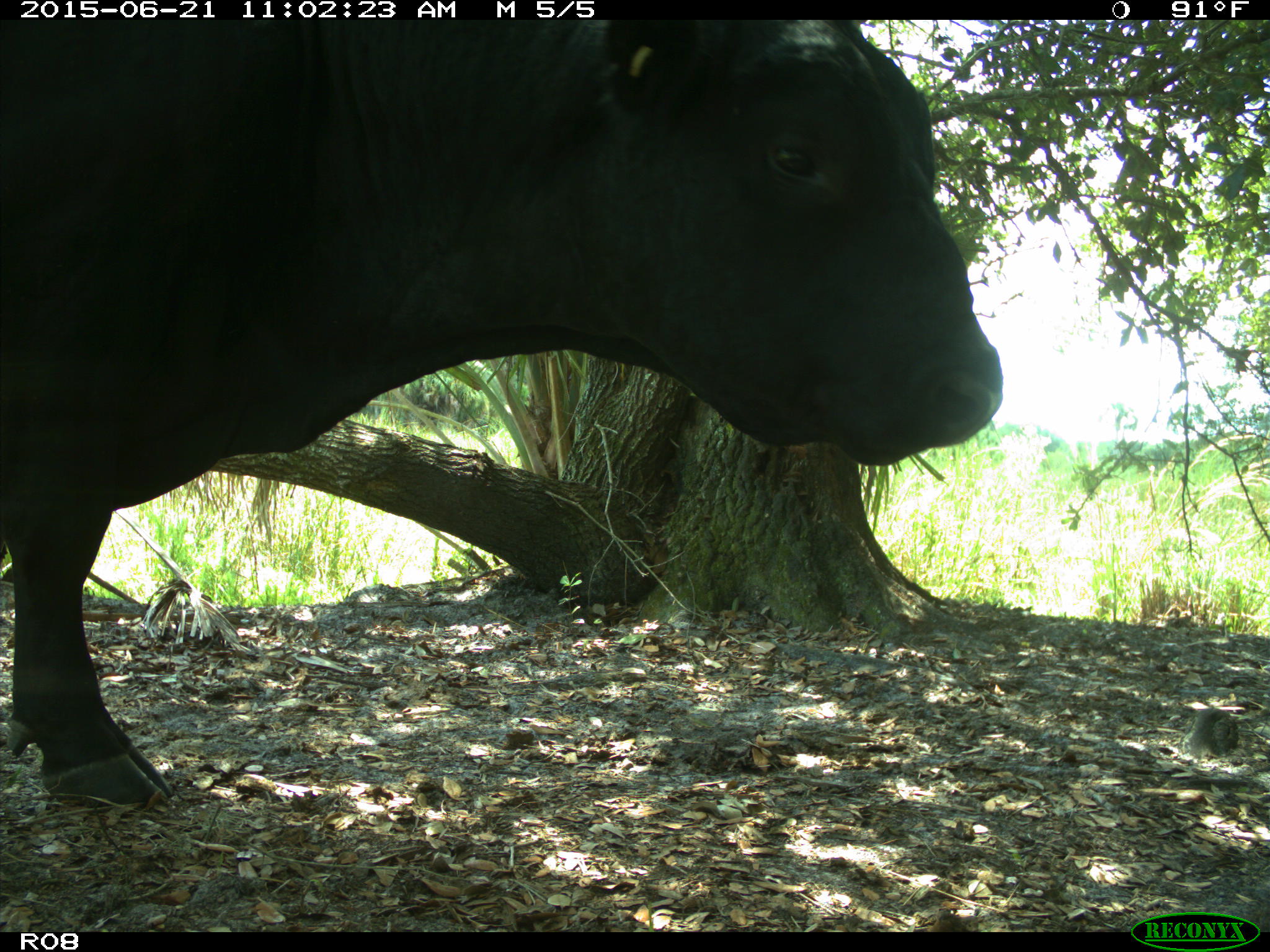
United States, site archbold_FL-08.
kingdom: Animalia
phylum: Chordata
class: Mammalia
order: Artiodactyla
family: Bovidae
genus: Bos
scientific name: Bos taurus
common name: domestic cow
Bos taurus (domestic cow).